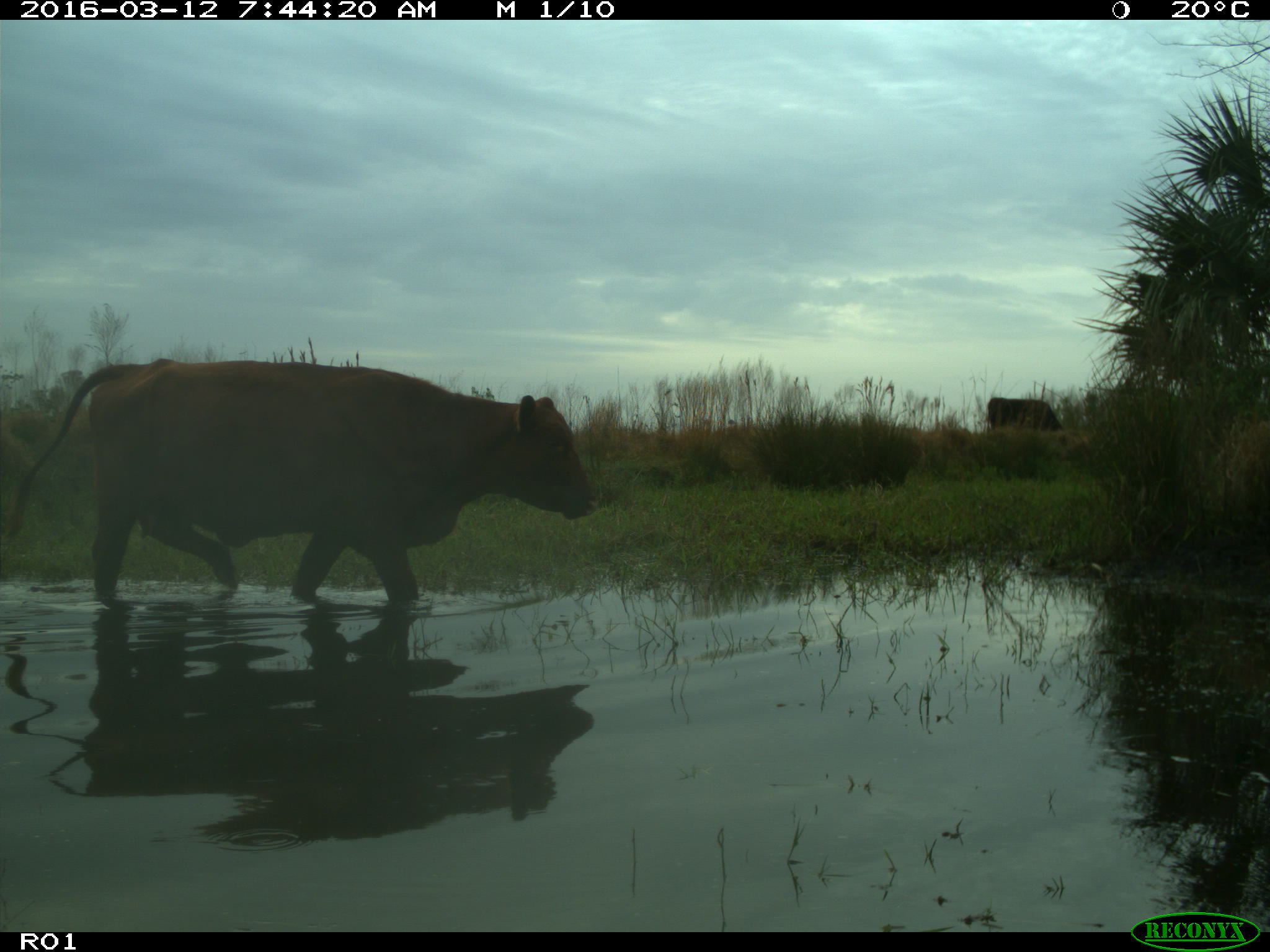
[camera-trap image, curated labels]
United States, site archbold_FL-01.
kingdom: Animalia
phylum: Chordata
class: Mammalia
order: Artiodactyla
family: Bovidae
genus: Bos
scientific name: Bos taurus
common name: domestic cow